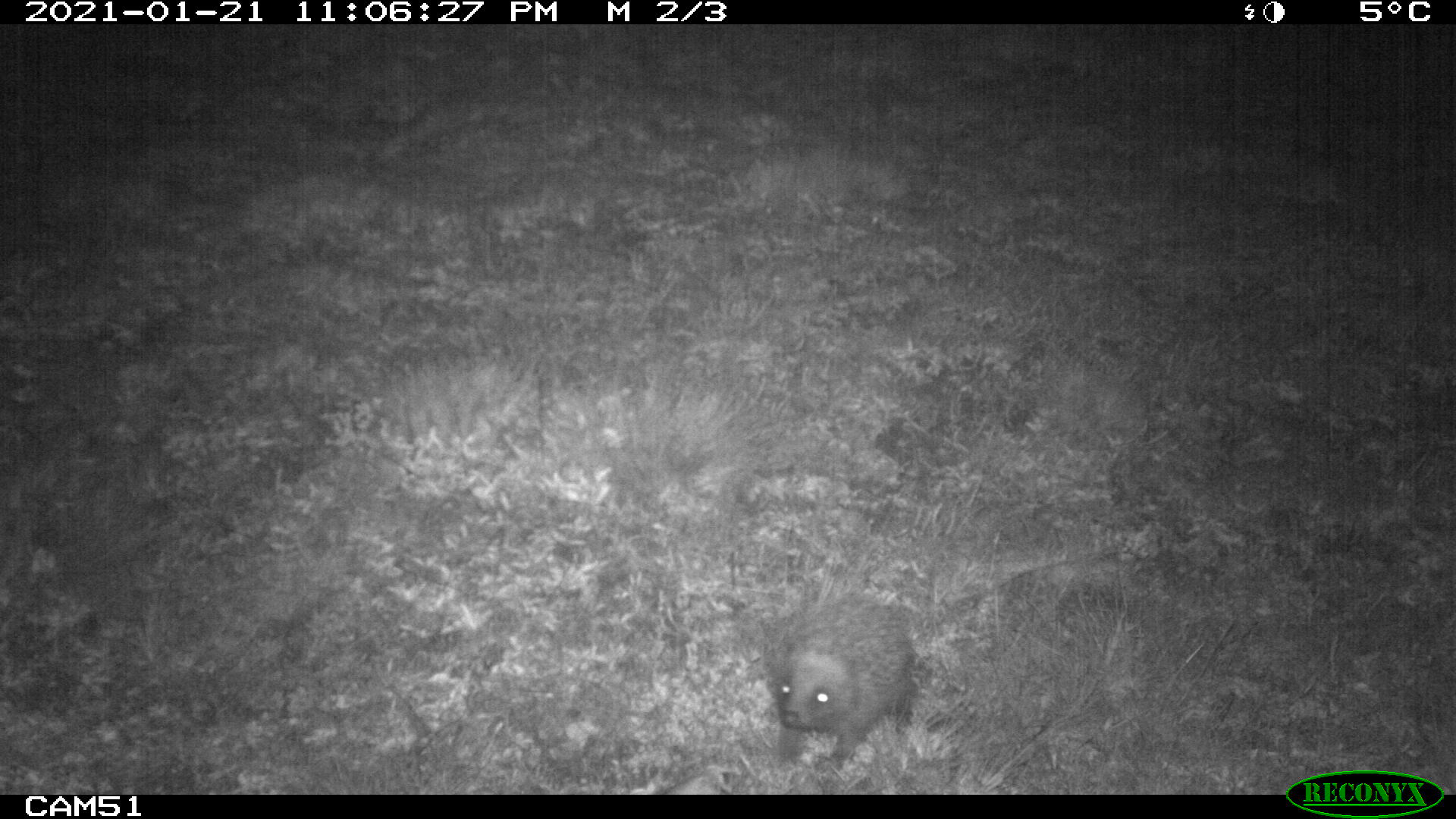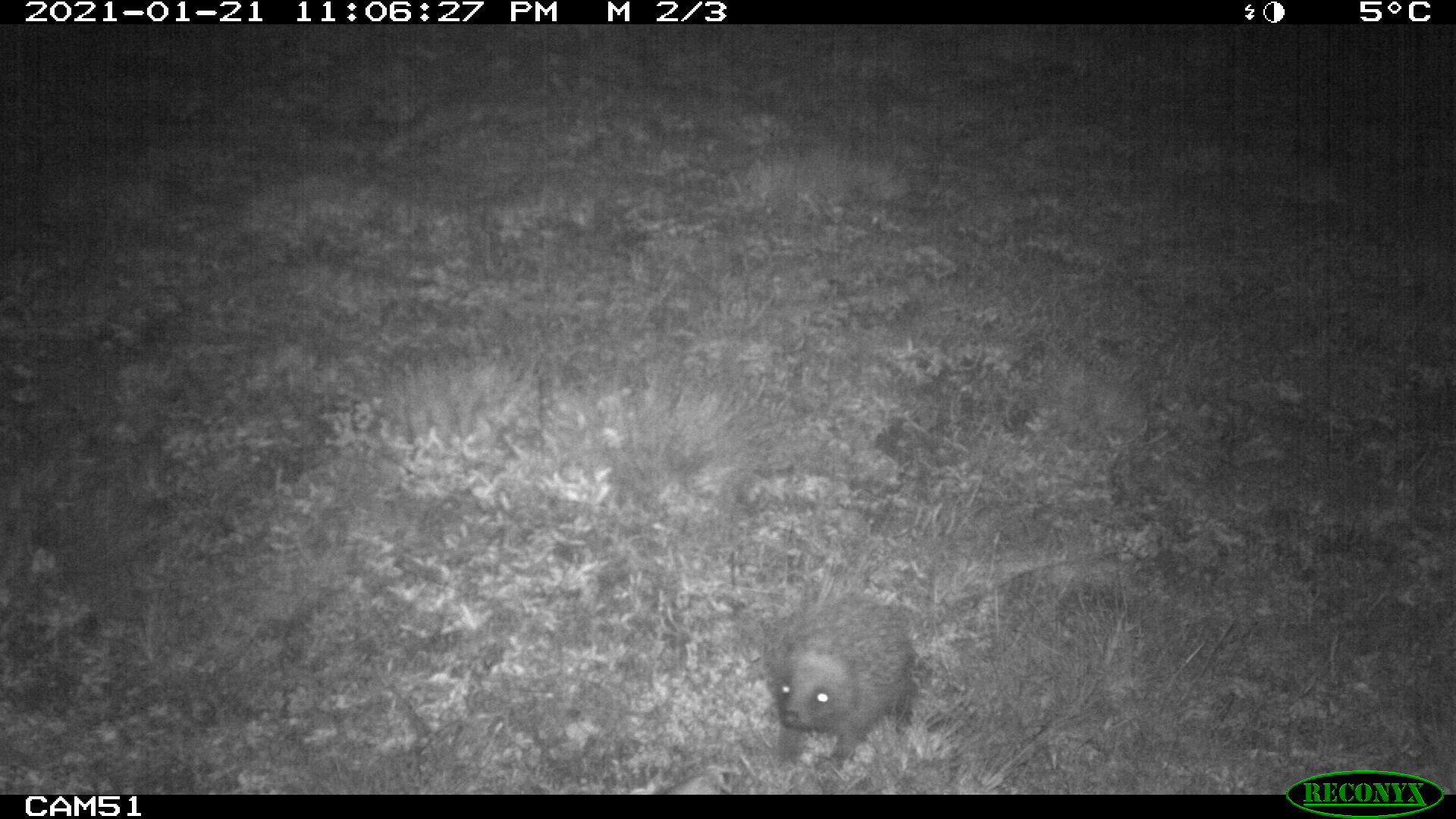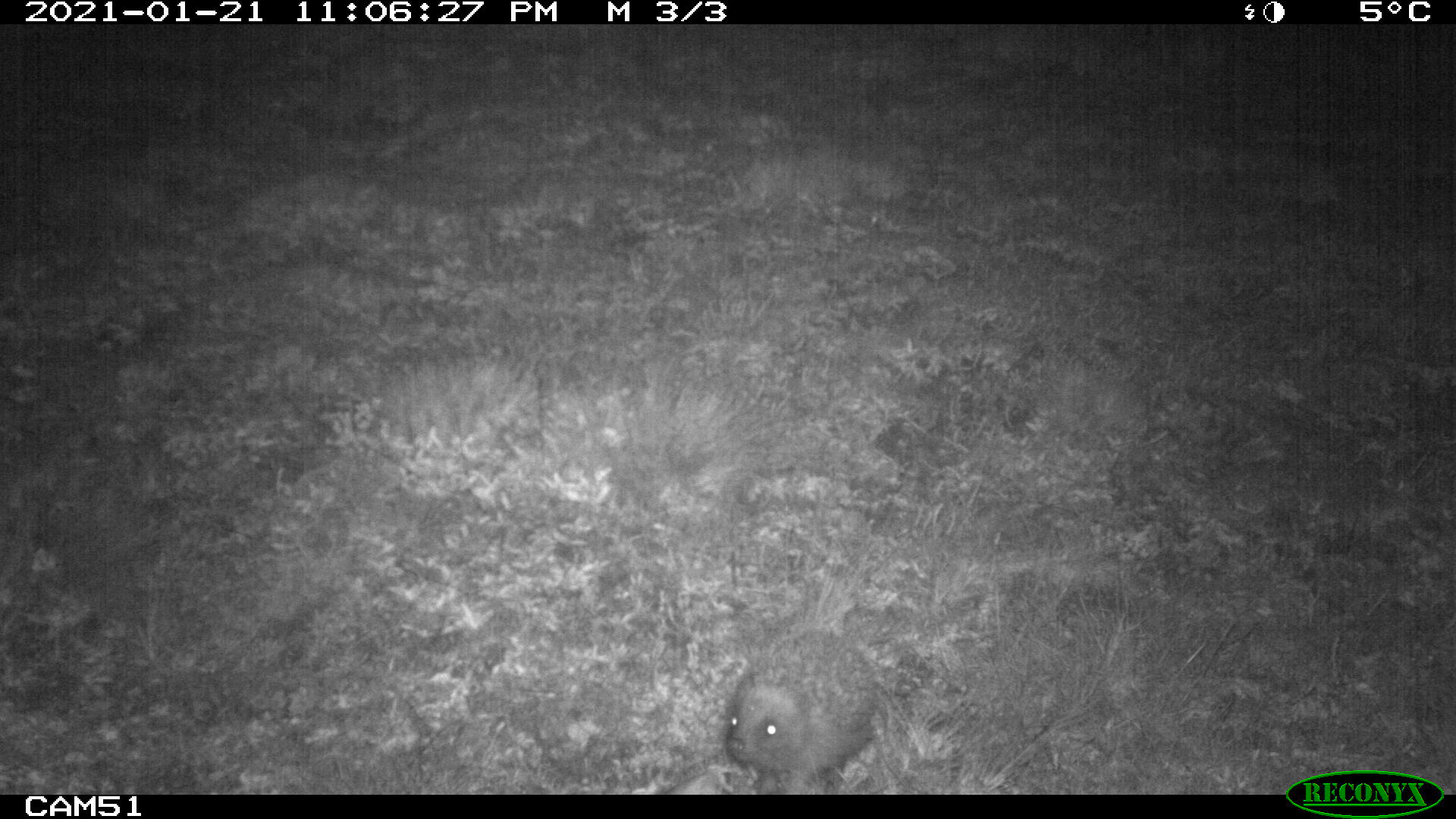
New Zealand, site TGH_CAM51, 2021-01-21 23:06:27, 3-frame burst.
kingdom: Animalia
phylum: Chordata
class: Mammalia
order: Eulipotyphla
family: Erinaceidae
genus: Erinaceus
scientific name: Erinaceus europaeus europaeus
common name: european hedgehog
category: hedgehog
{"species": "hedgehog (european hedgehog) (Erinaceus europaeus europaeus)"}